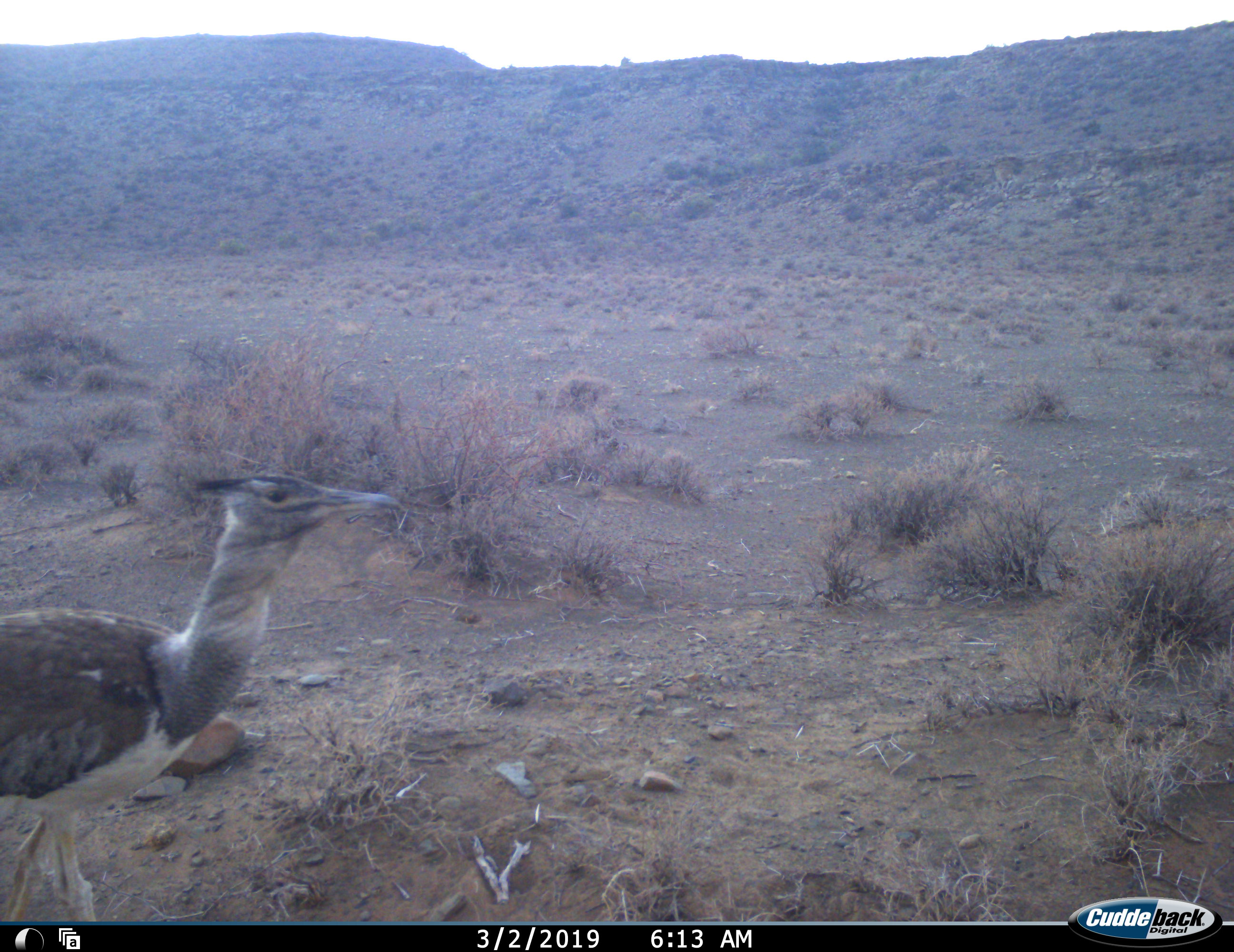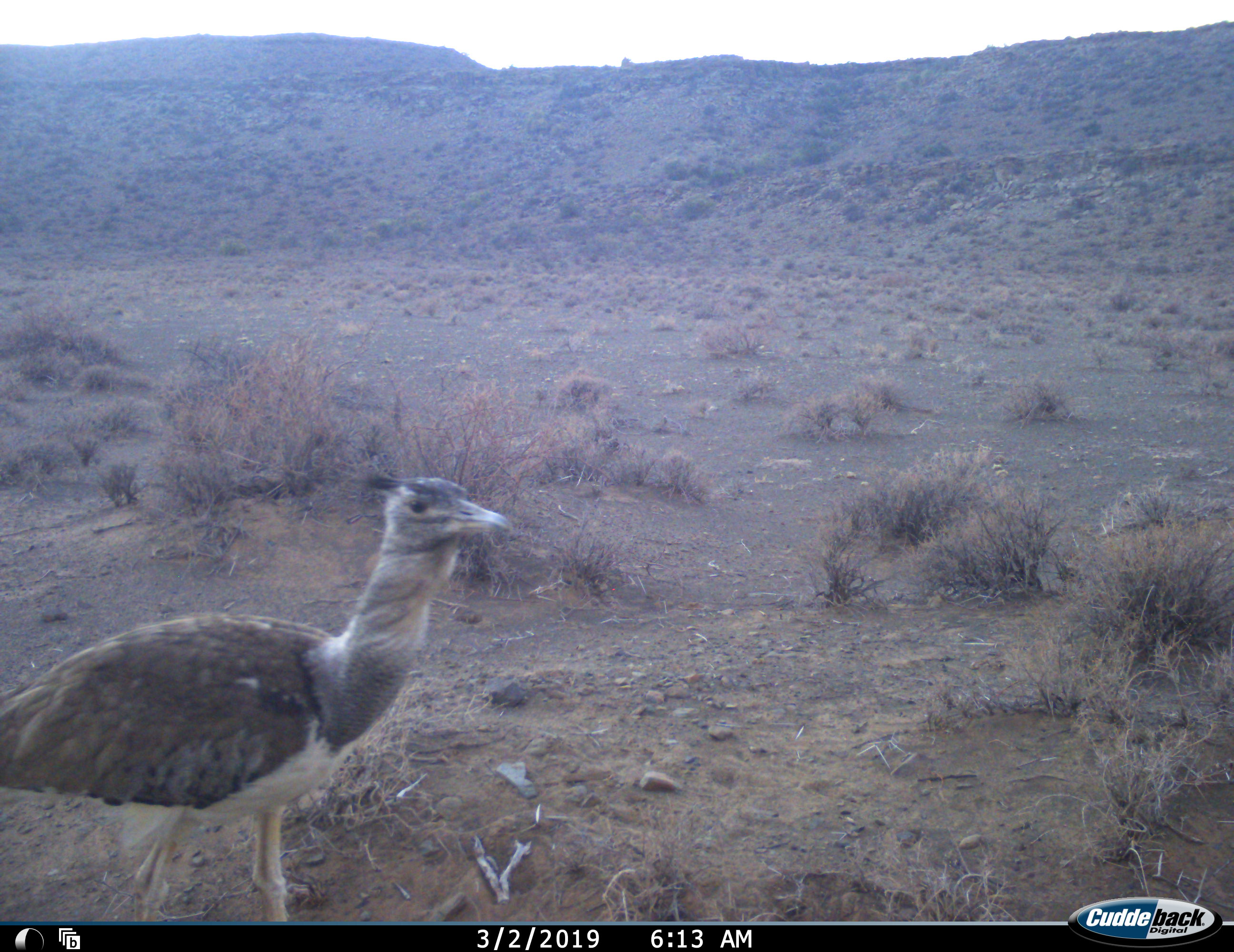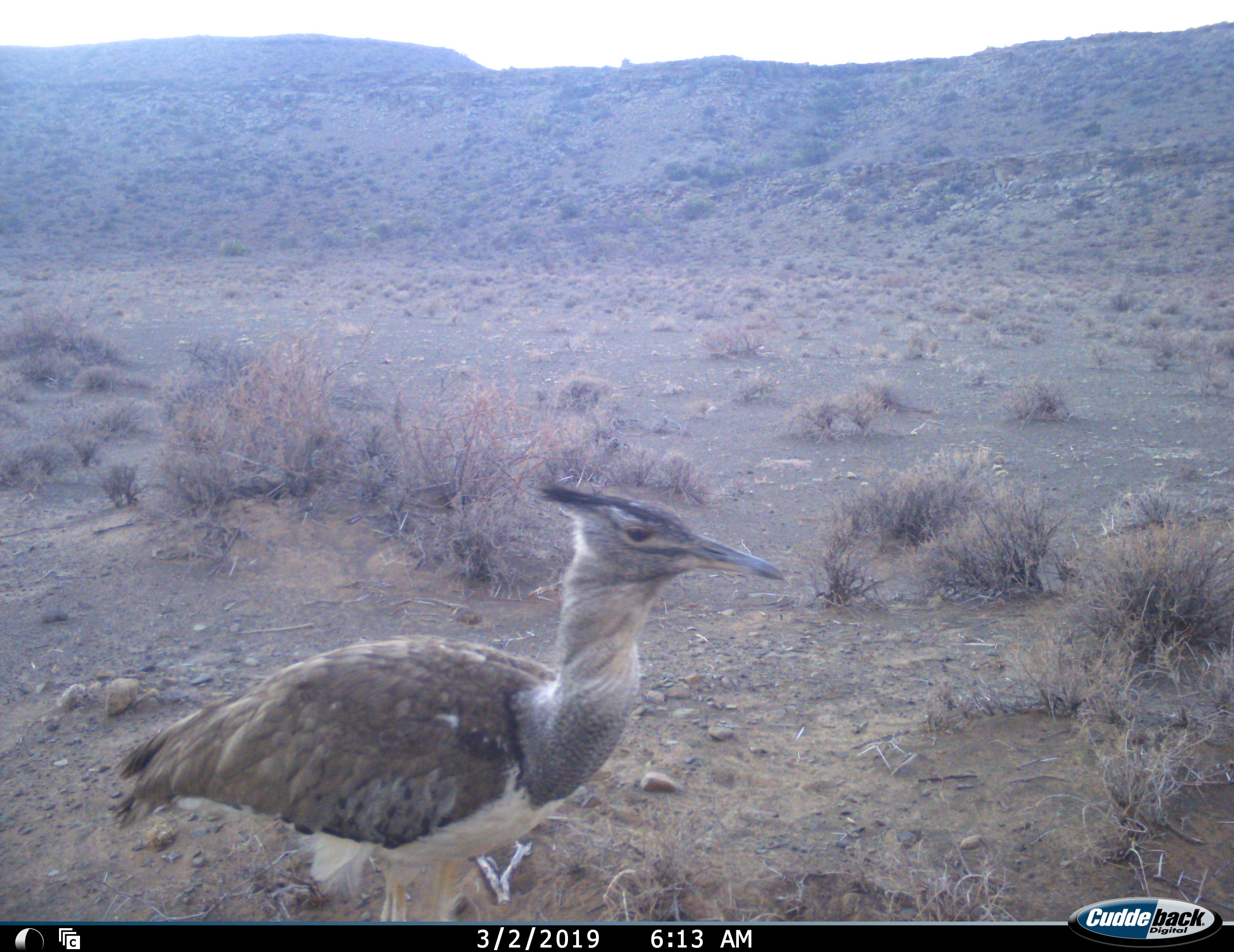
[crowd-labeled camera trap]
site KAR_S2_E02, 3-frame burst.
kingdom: Animalia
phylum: Chordata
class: Aves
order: Otidiformes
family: Otididae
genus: Ardeotis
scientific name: Ardeotis kori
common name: kori bustard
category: bustardkori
Bustardkori (kori bustard) (Ardeotis kori), count 1. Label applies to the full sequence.